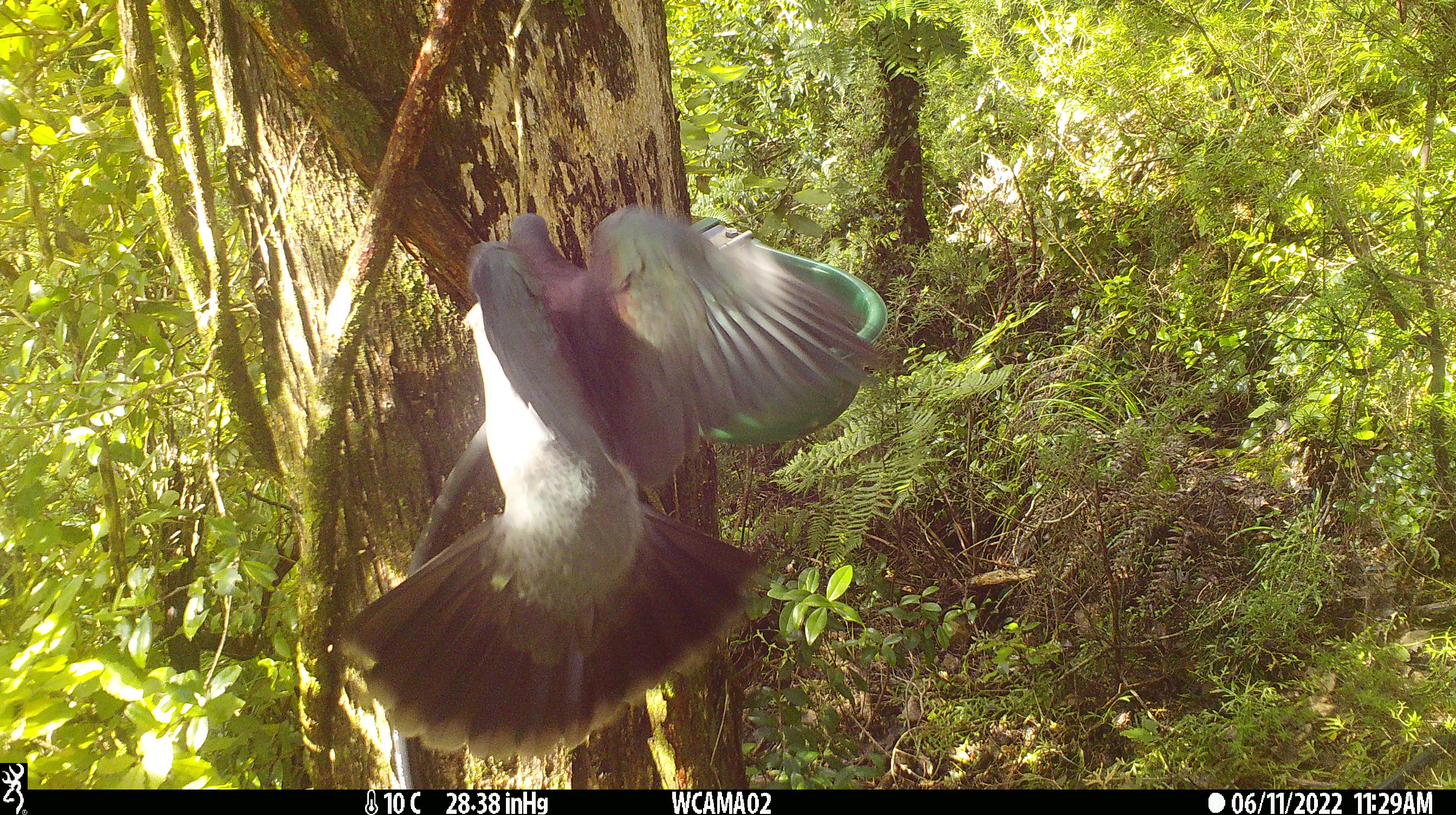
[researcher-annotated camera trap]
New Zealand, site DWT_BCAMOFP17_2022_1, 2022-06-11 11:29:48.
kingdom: Animalia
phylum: Chordata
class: Aves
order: Columbiformes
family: Columbidae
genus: Hemiphaga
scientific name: Hemiphaga novaeseelandiae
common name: new zealand pigeon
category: kereru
Kereru (new zealand pigeon) (Hemiphaga novaeseelandiae).